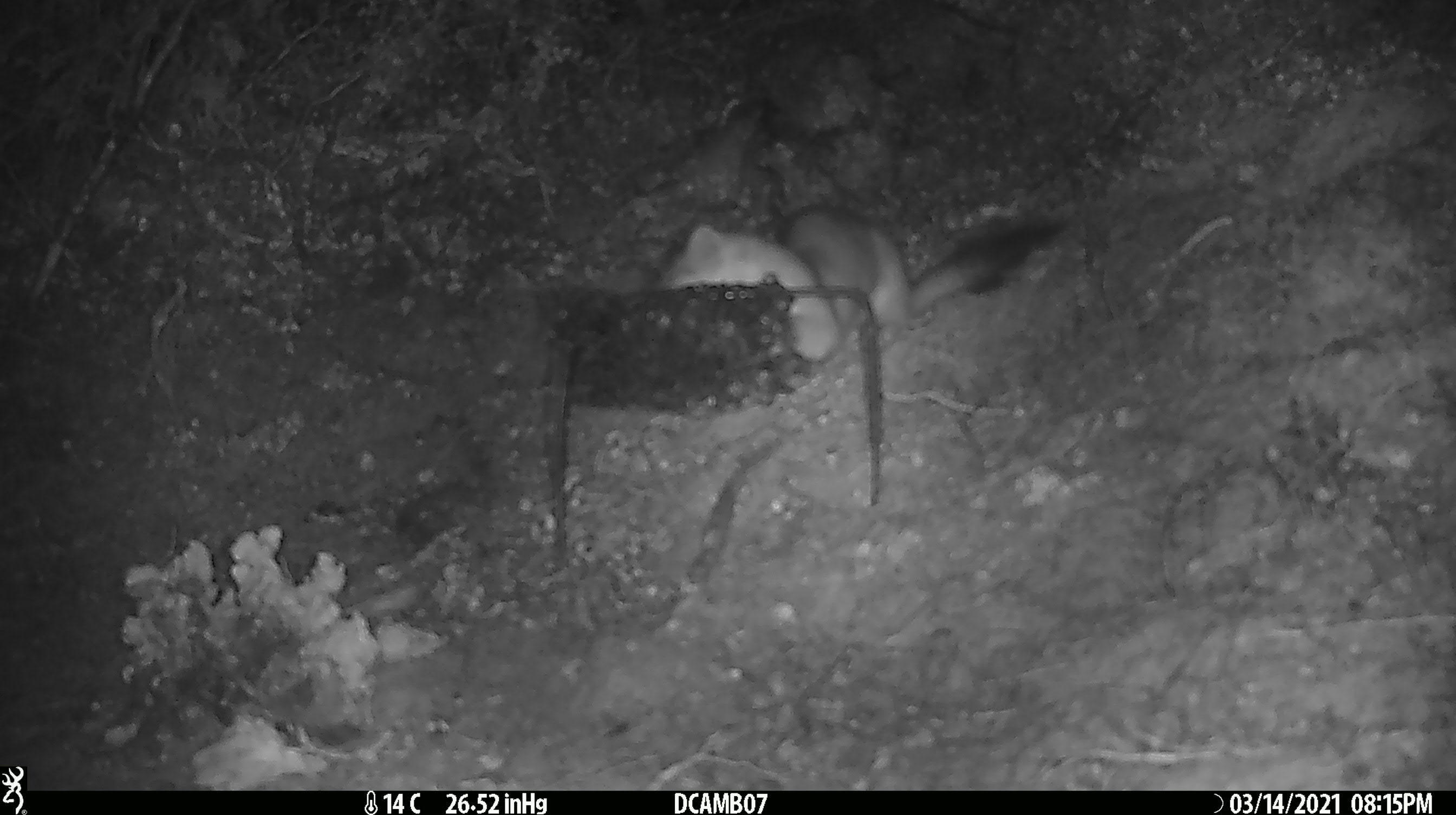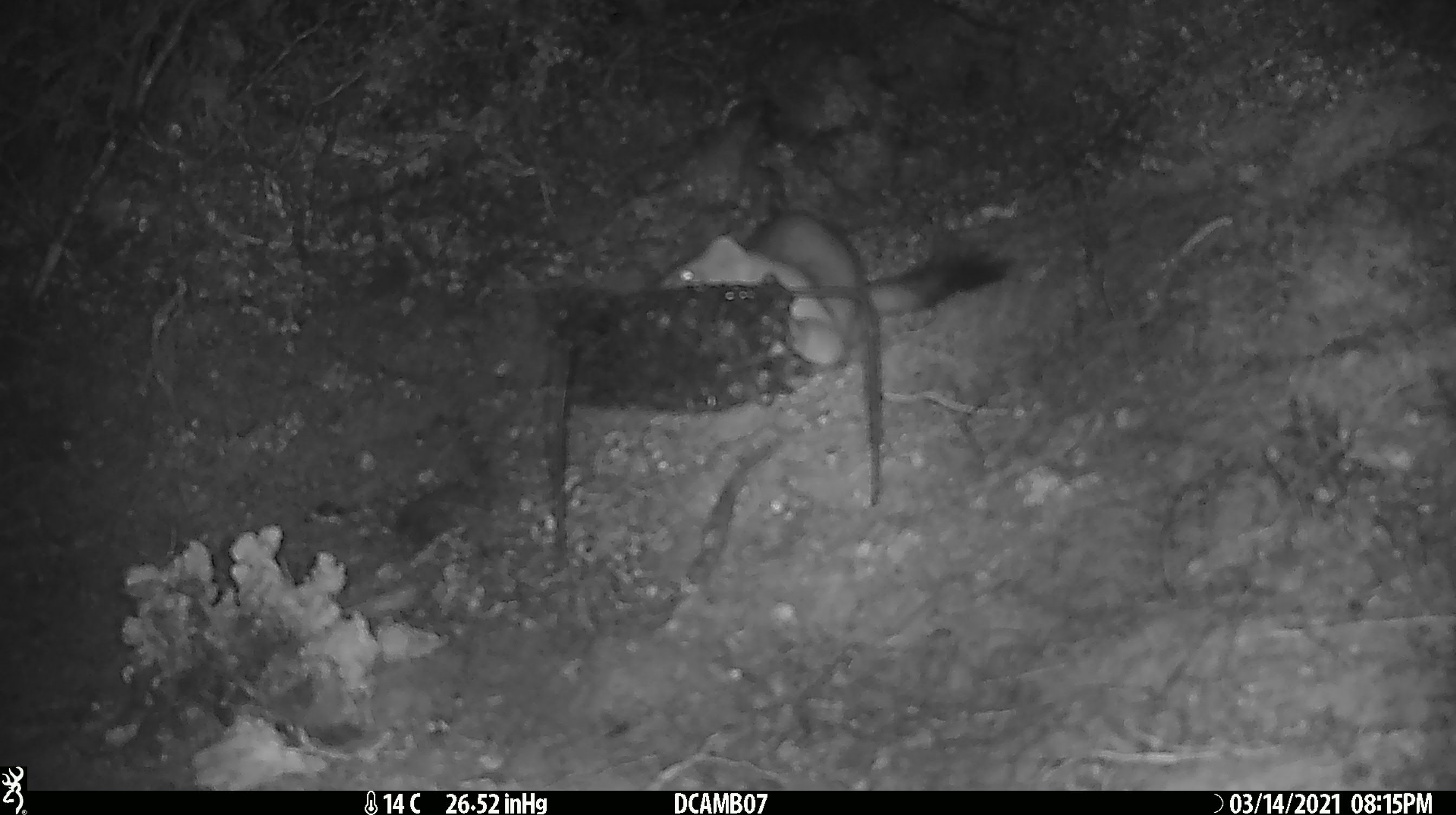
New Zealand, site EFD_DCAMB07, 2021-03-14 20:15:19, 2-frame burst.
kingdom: Animalia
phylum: Chordata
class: Mammalia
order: Carnivora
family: Mustelidae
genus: Mustela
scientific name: Mustela erminea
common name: stoat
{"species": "stoat (Mustela erminea)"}